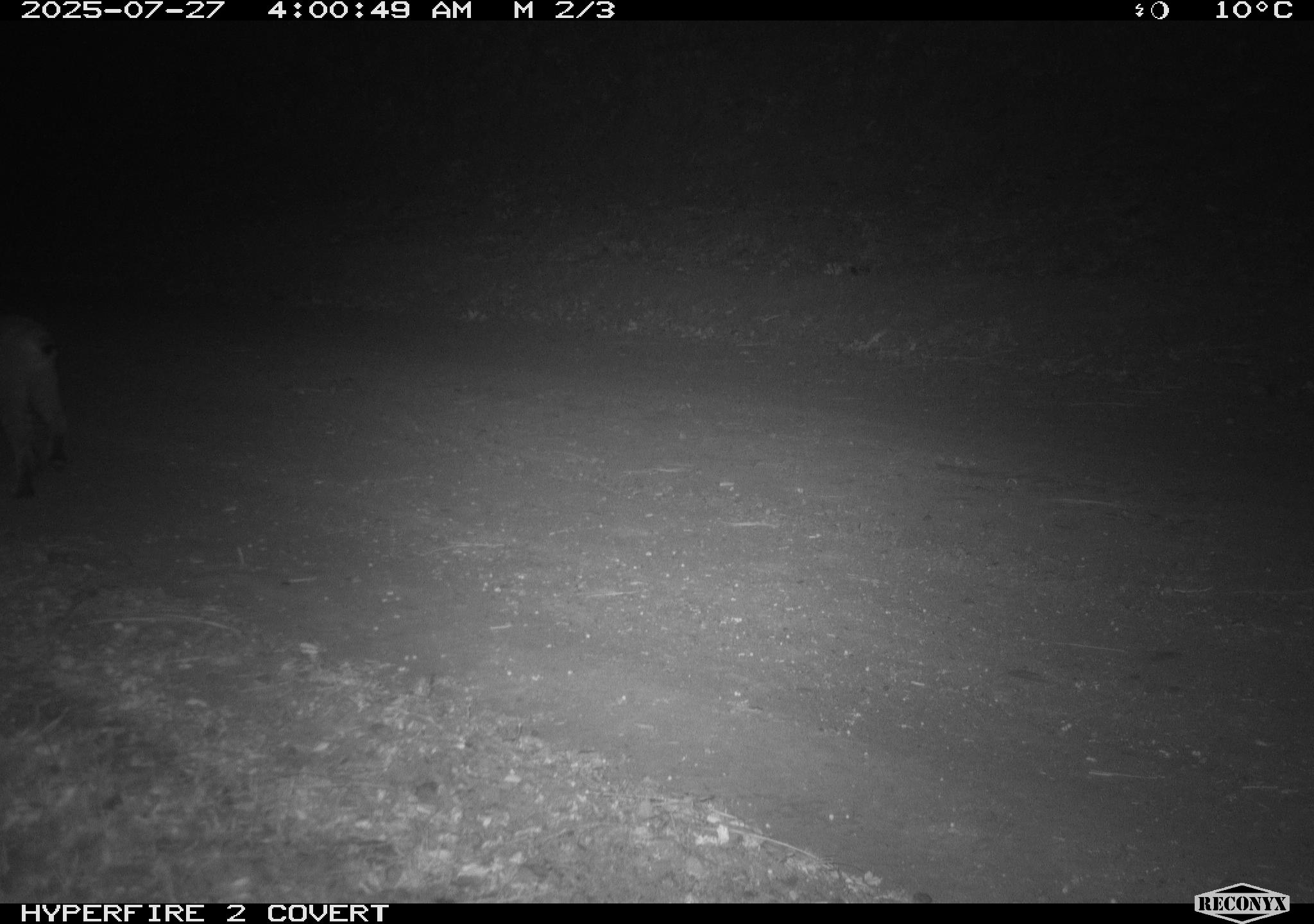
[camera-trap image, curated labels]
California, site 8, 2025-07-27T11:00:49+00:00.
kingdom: Animalia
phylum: Chordata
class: Mammalia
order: Carnivora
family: Felidae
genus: Lynx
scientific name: Lynx rufus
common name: bobcat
Bobcat (Lynx rufus).